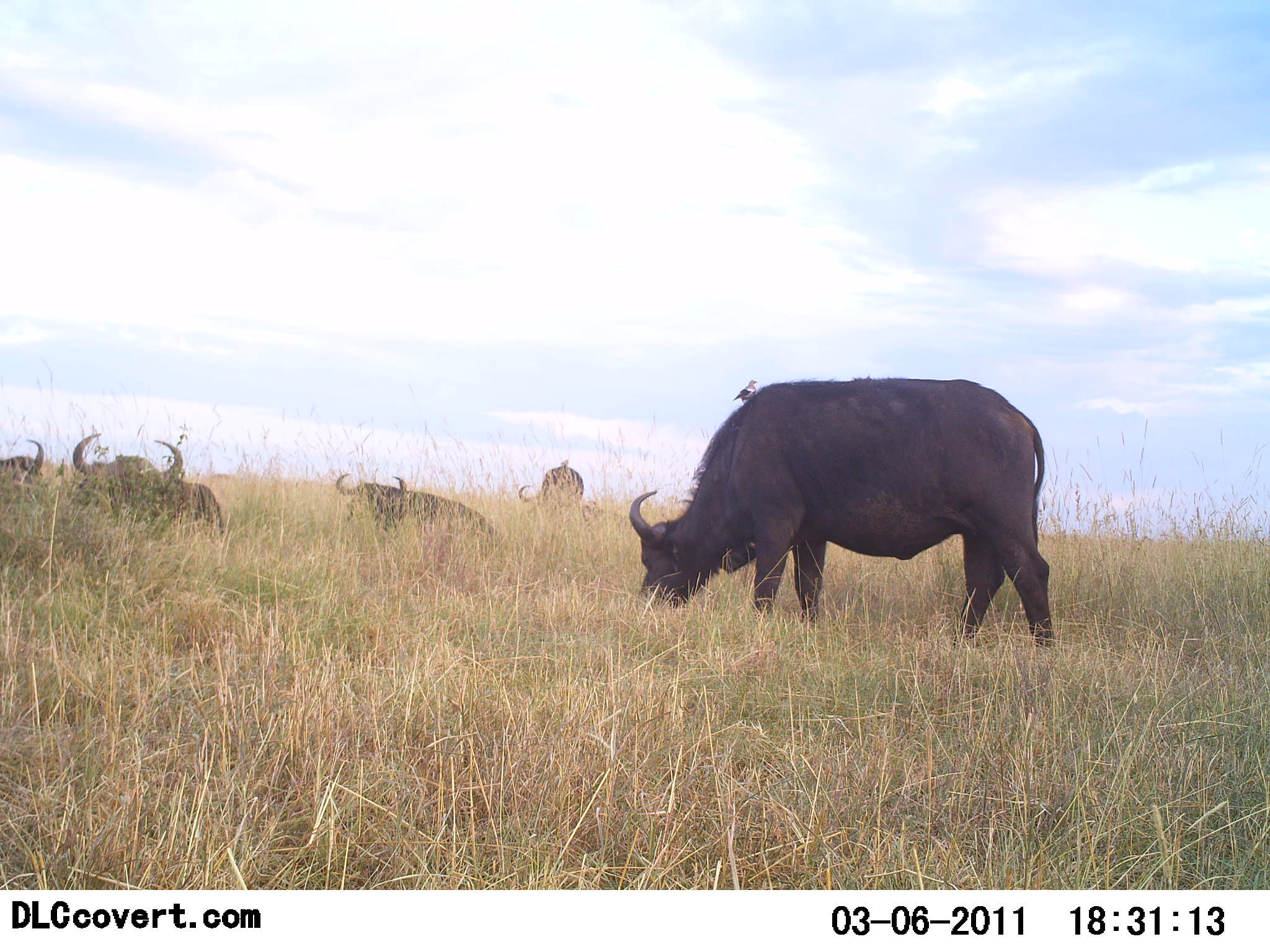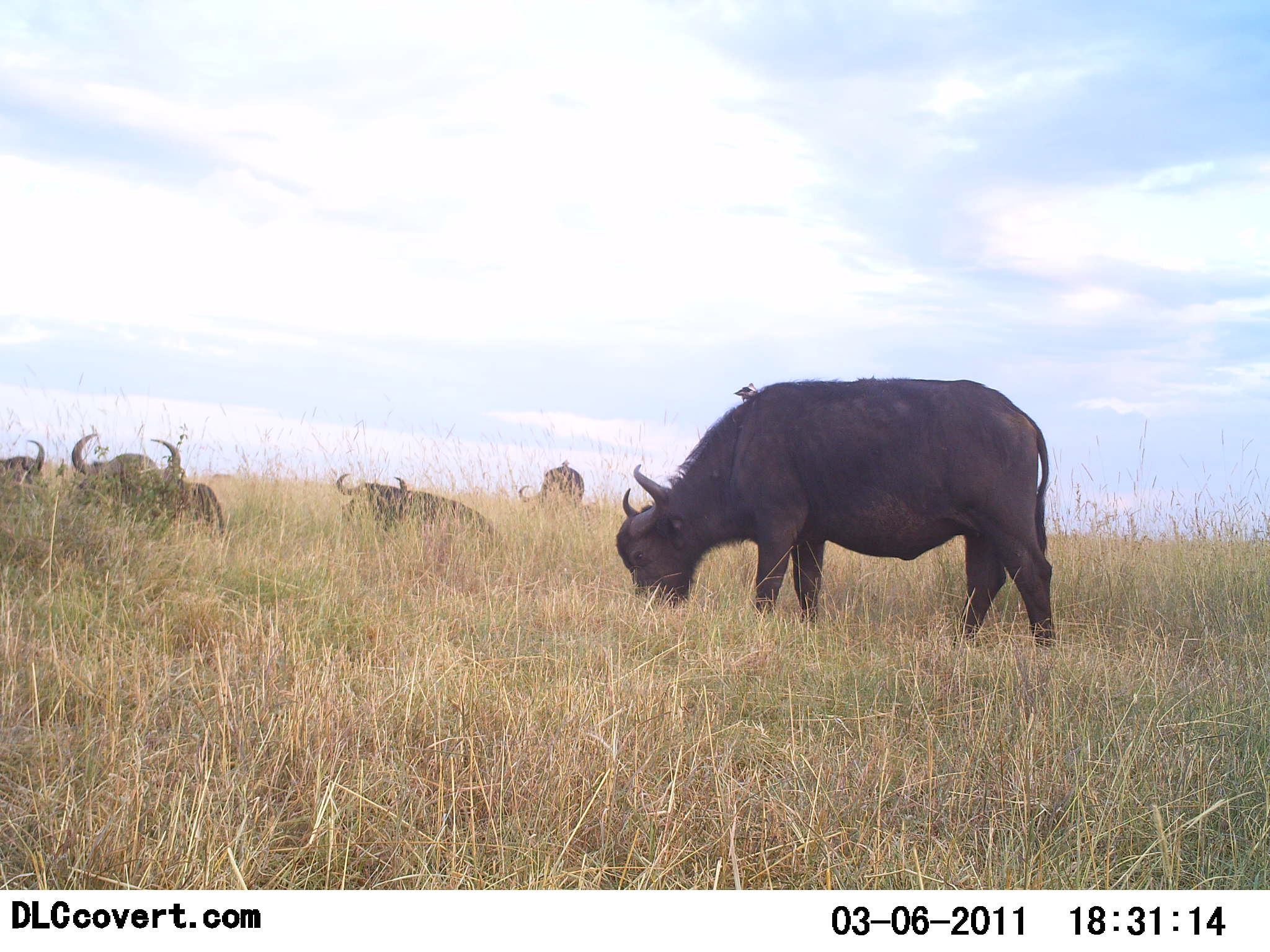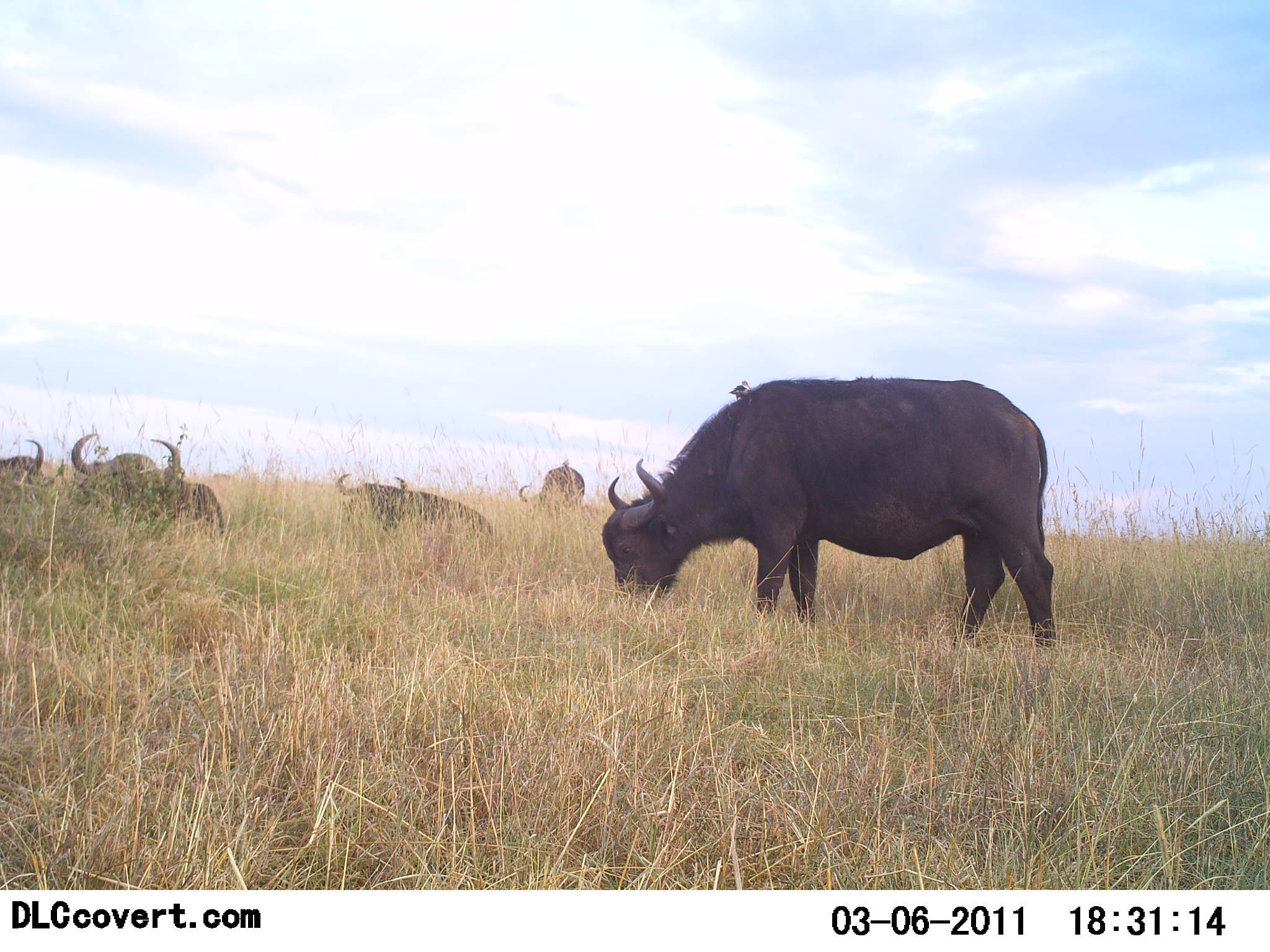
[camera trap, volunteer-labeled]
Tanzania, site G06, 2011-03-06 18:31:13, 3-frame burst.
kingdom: Animalia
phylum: Chordata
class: Mammalia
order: Artiodactyla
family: Bovidae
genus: Syncerus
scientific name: Syncerus caffer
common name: cape buffalo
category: buffalo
Buffalo (cape buffalo) (Syncerus caffer), count 5. Behavior (volunteer vote fractions): standing 15%, resting 77%, moving 0%, interacting 8%. Young present (vote fraction): 0%. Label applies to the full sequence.